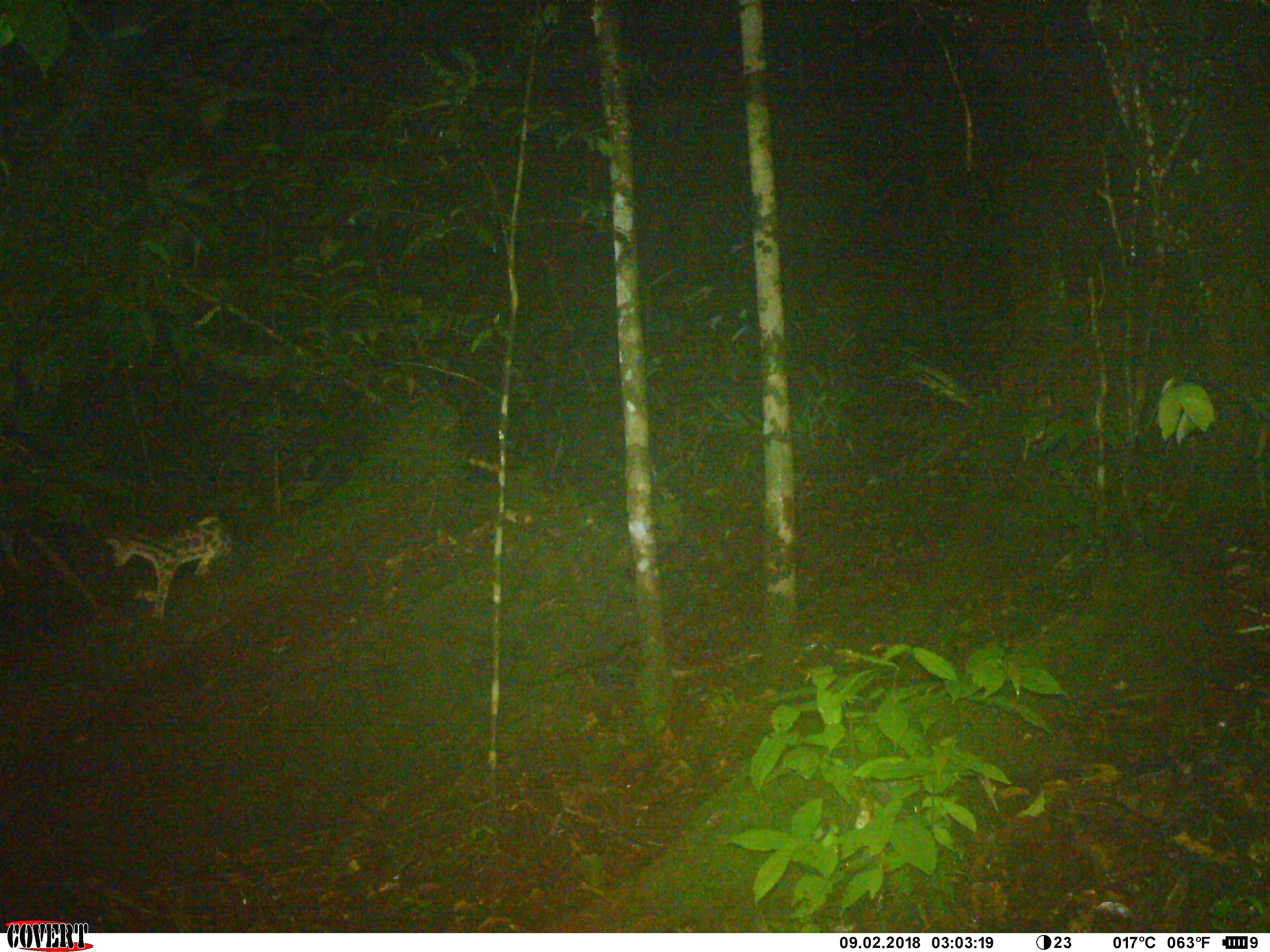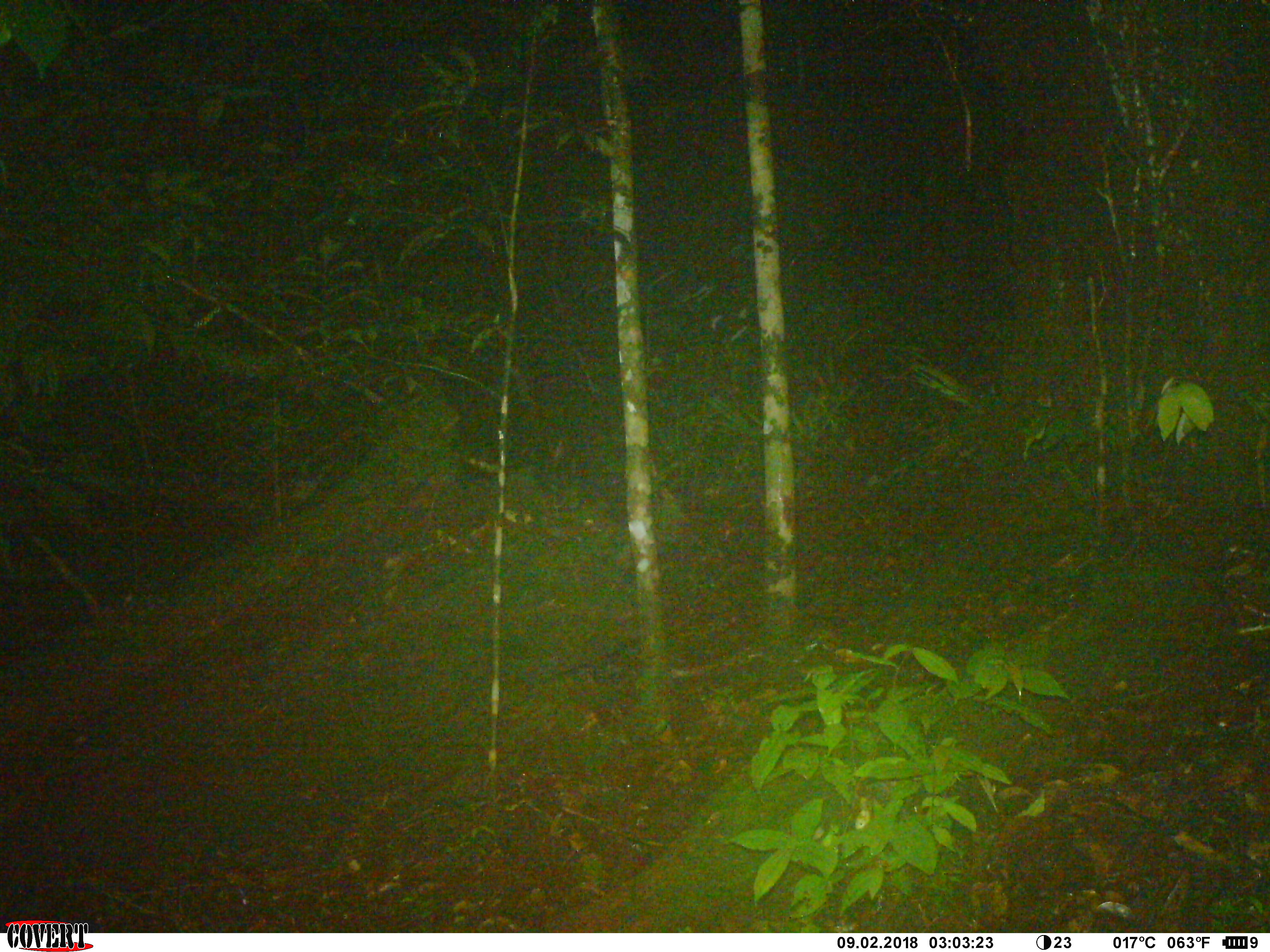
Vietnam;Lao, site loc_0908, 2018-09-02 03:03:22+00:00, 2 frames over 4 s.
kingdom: Animalia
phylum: Chordata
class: Mammalia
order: Carnivora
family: Prionodontidae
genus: Prionodon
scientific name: Prionodon pardicolor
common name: spotted linsang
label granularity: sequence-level